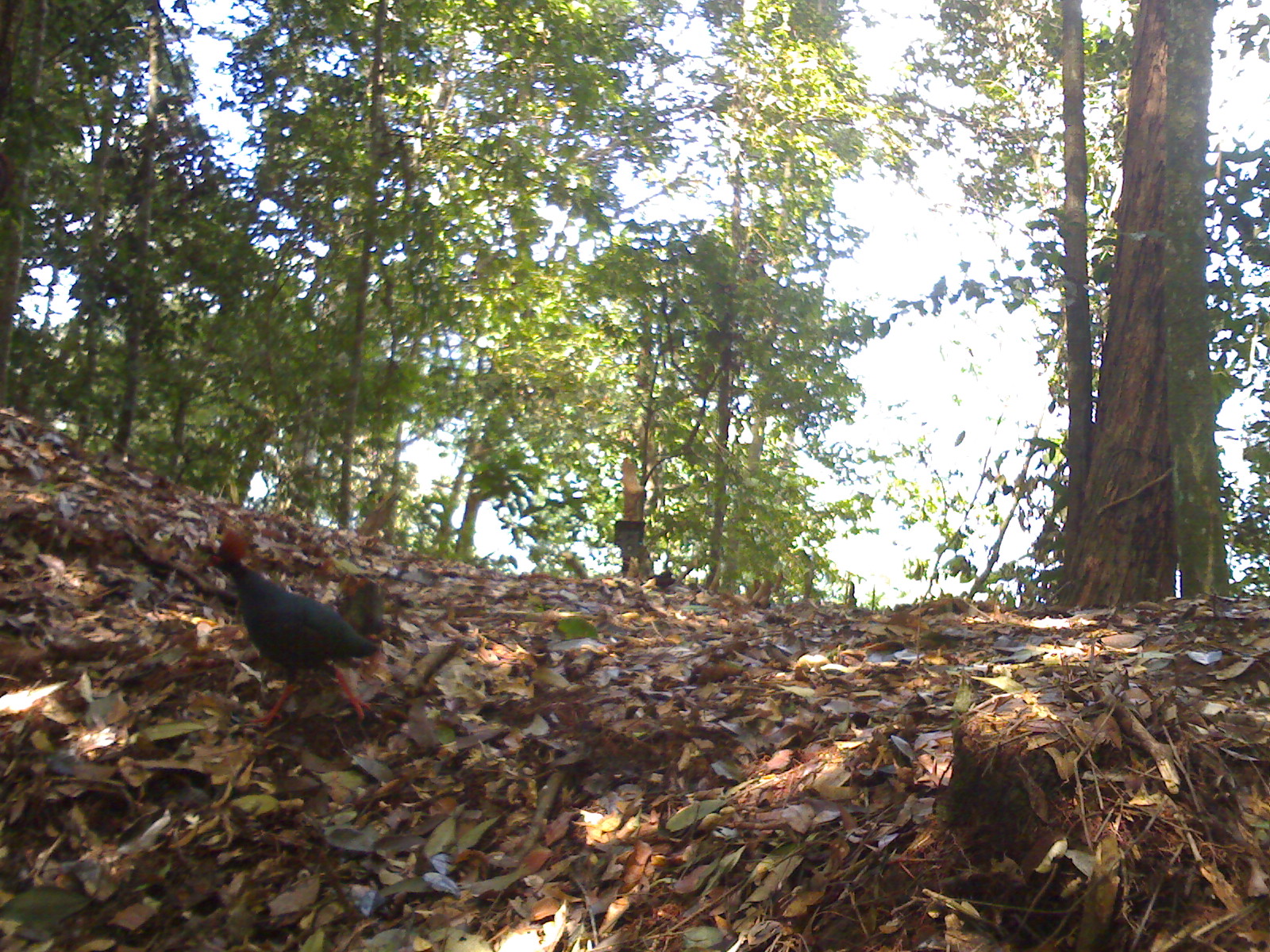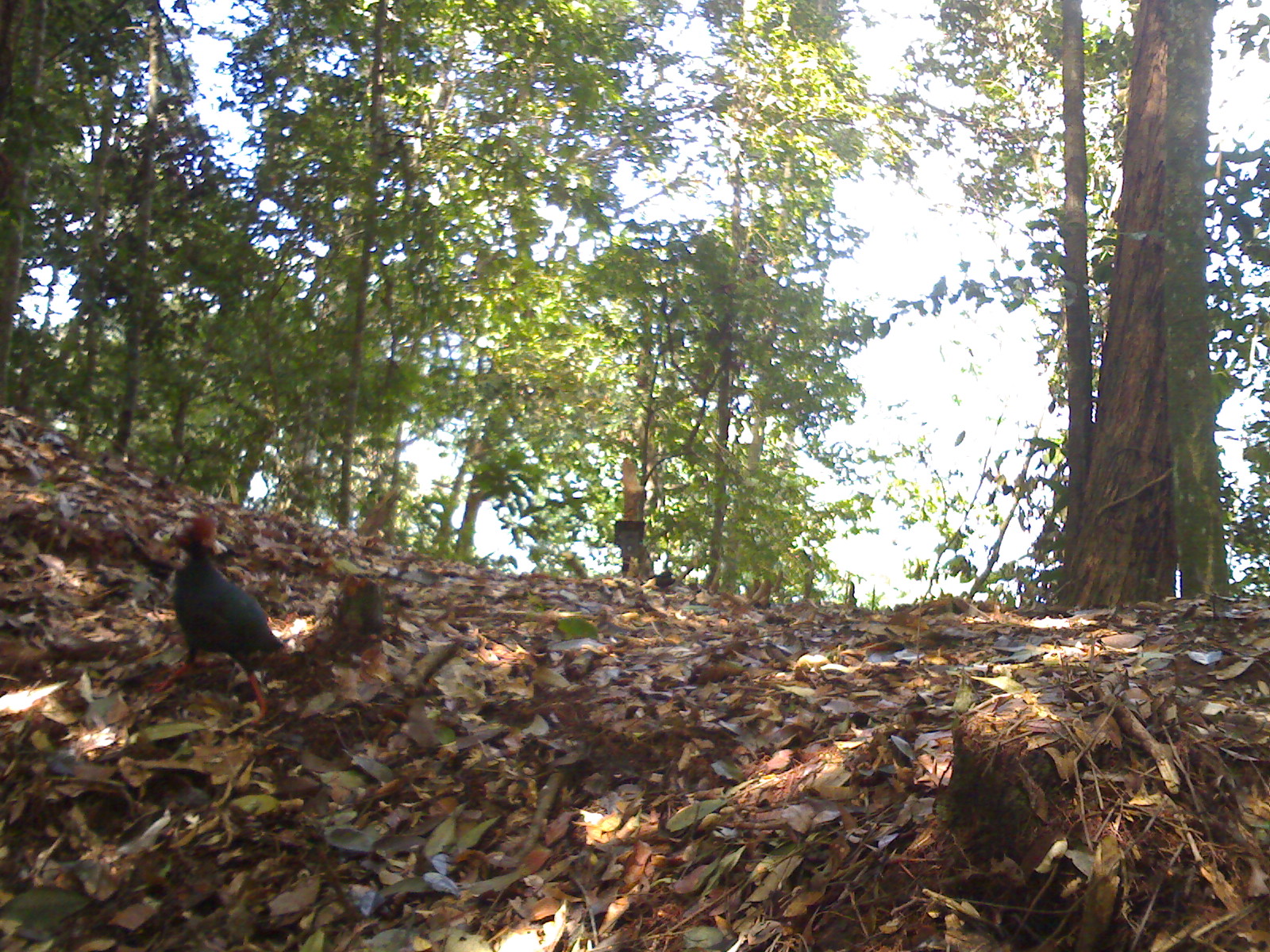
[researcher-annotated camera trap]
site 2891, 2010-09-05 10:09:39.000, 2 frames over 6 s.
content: unidentified animal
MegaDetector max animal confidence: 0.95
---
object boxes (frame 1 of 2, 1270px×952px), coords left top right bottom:
unknown: 202 528 382 730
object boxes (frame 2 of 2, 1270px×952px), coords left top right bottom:
unknown: 146 513 286 725